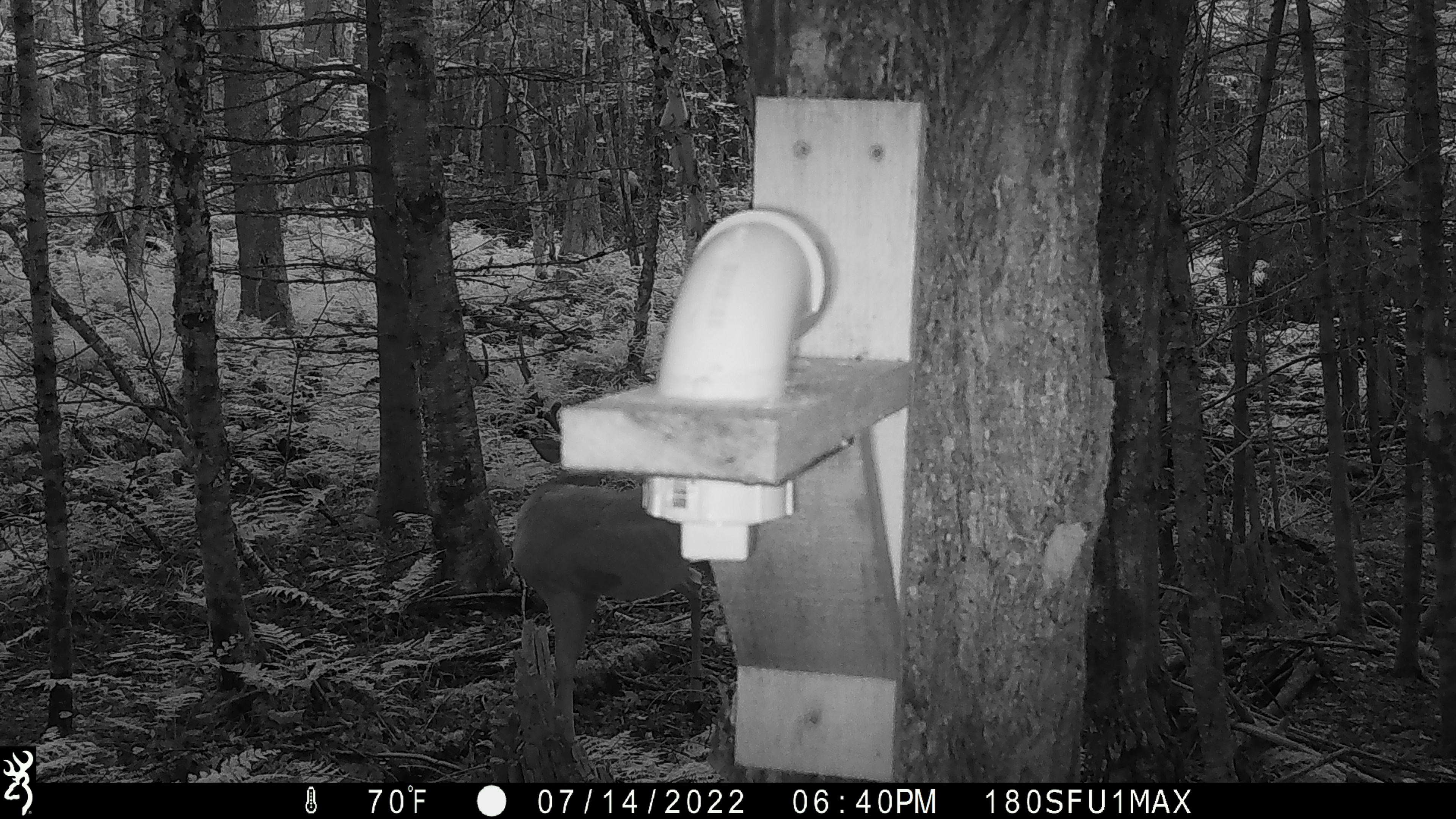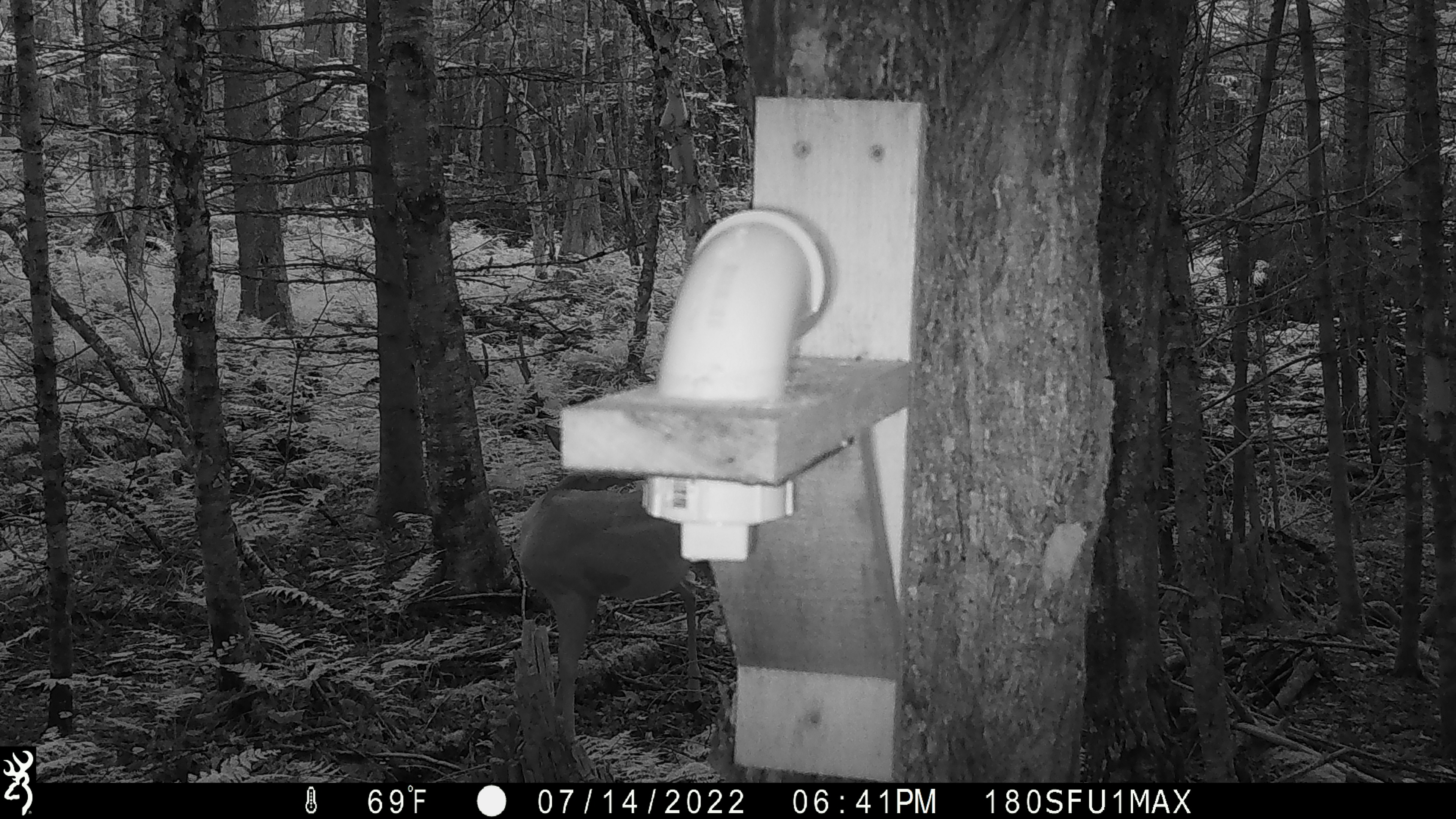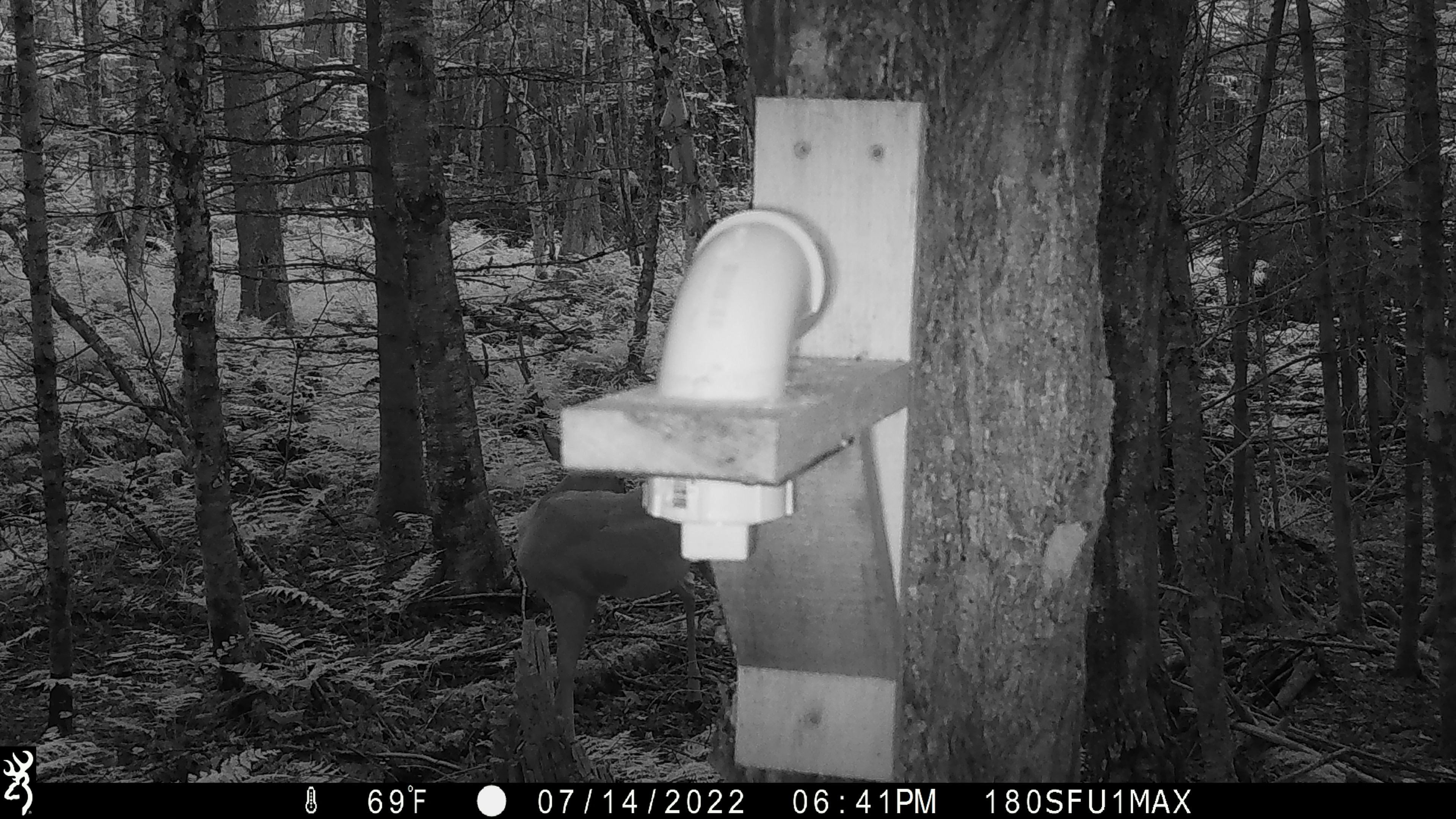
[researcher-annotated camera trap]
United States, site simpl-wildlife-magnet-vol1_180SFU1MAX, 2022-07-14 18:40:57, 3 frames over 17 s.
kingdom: Animalia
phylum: Chordata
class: Mammalia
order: Artiodactyla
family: Cervidae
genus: Odocoileus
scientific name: Odocoileus virginianus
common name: white-tailed deer